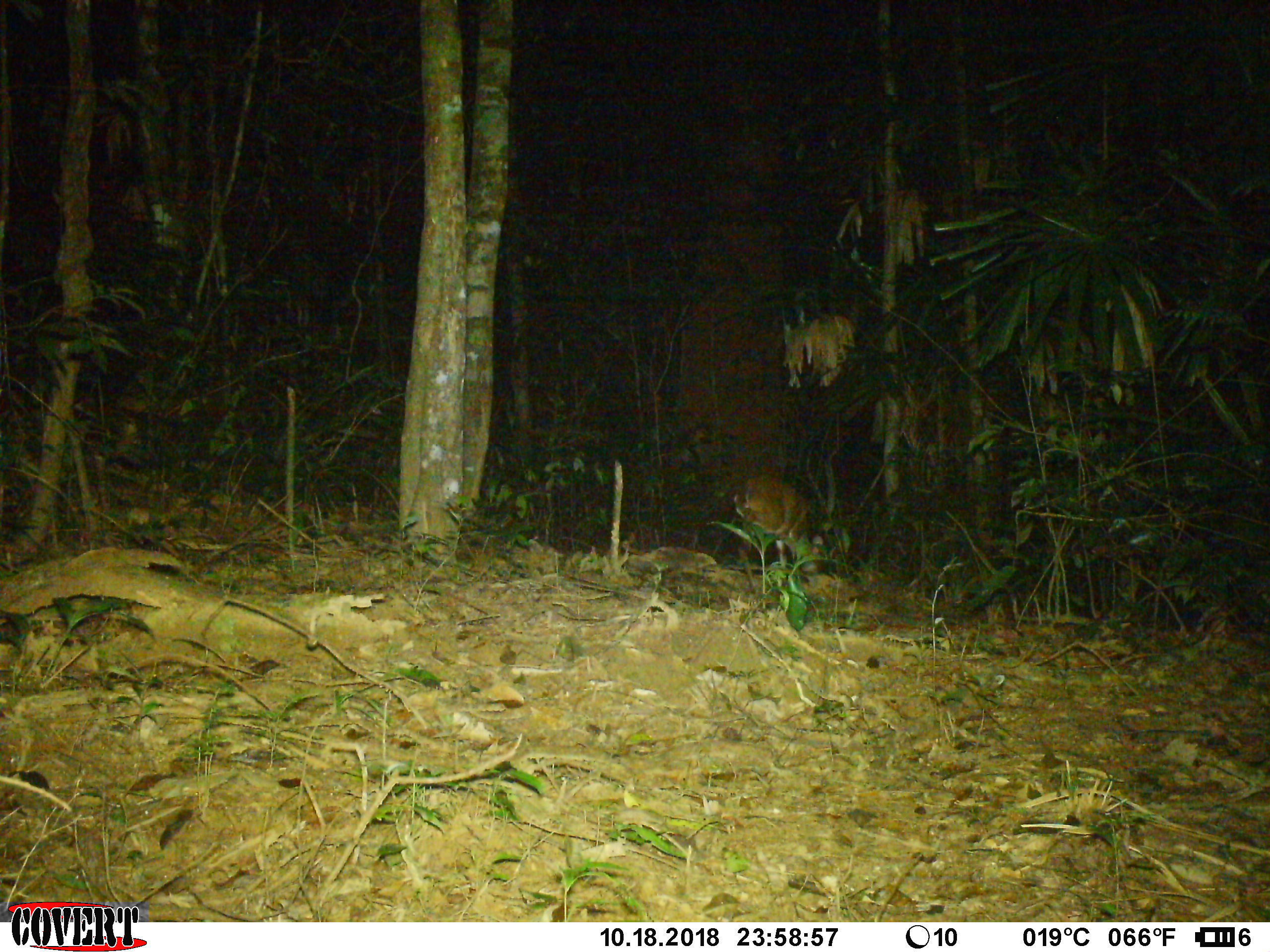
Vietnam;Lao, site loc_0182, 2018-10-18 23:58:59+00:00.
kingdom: Animalia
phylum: Chordata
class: Mammalia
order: Artiodactyla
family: Cervidae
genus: Muntiacus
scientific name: Muntiacus vuquangensis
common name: large-antlered muntjac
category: large antlered muntjac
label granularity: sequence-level